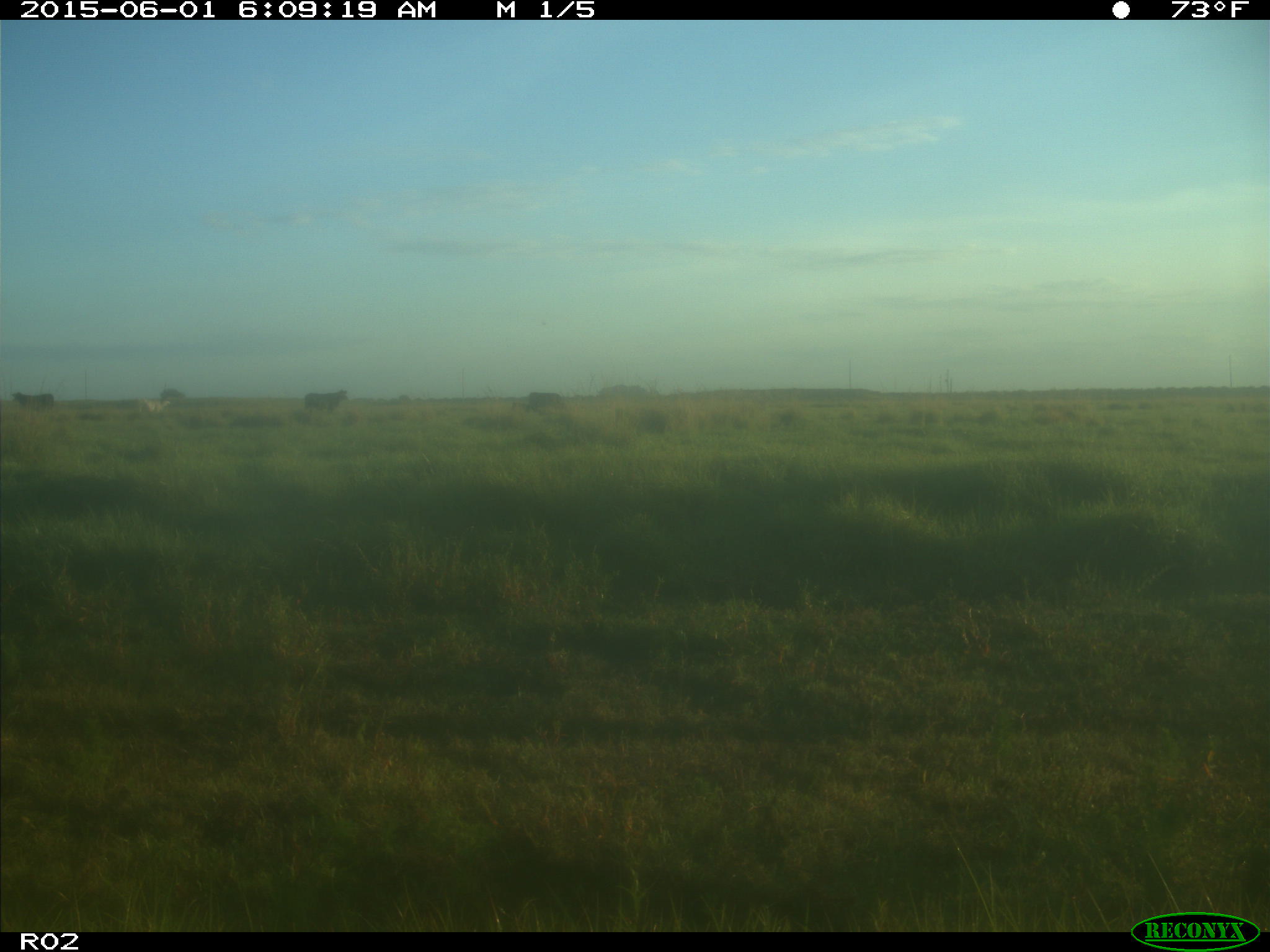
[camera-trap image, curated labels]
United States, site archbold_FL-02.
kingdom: Animalia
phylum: Chordata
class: Mammalia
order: Artiodactyla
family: Bovidae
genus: Bos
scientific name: Bos taurus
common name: domestic cow